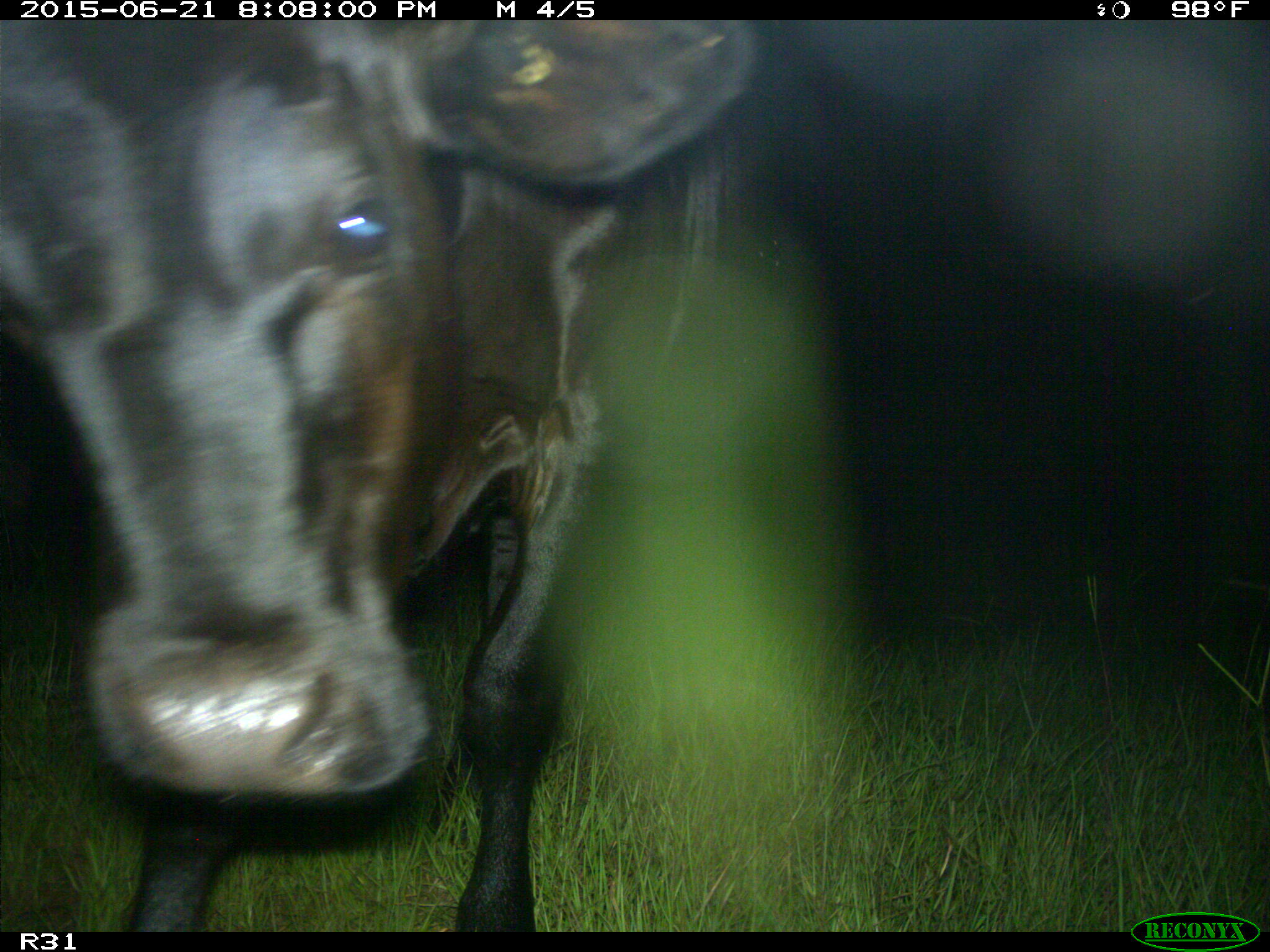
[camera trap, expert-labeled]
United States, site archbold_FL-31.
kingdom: Animalia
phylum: Chordata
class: Mammalia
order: Artiodactyla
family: Bovidae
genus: Bos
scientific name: Bos taurus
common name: domestic cow